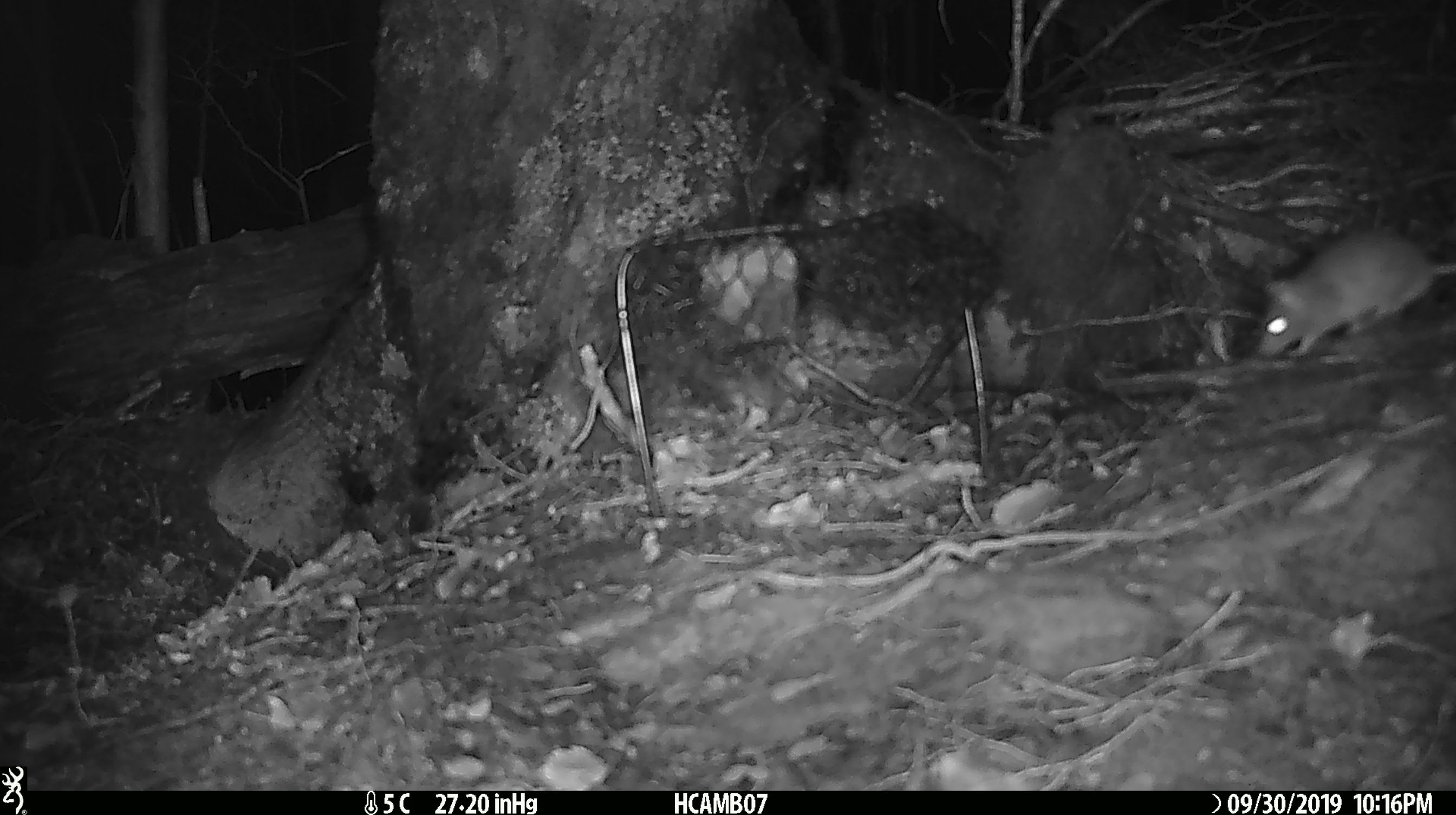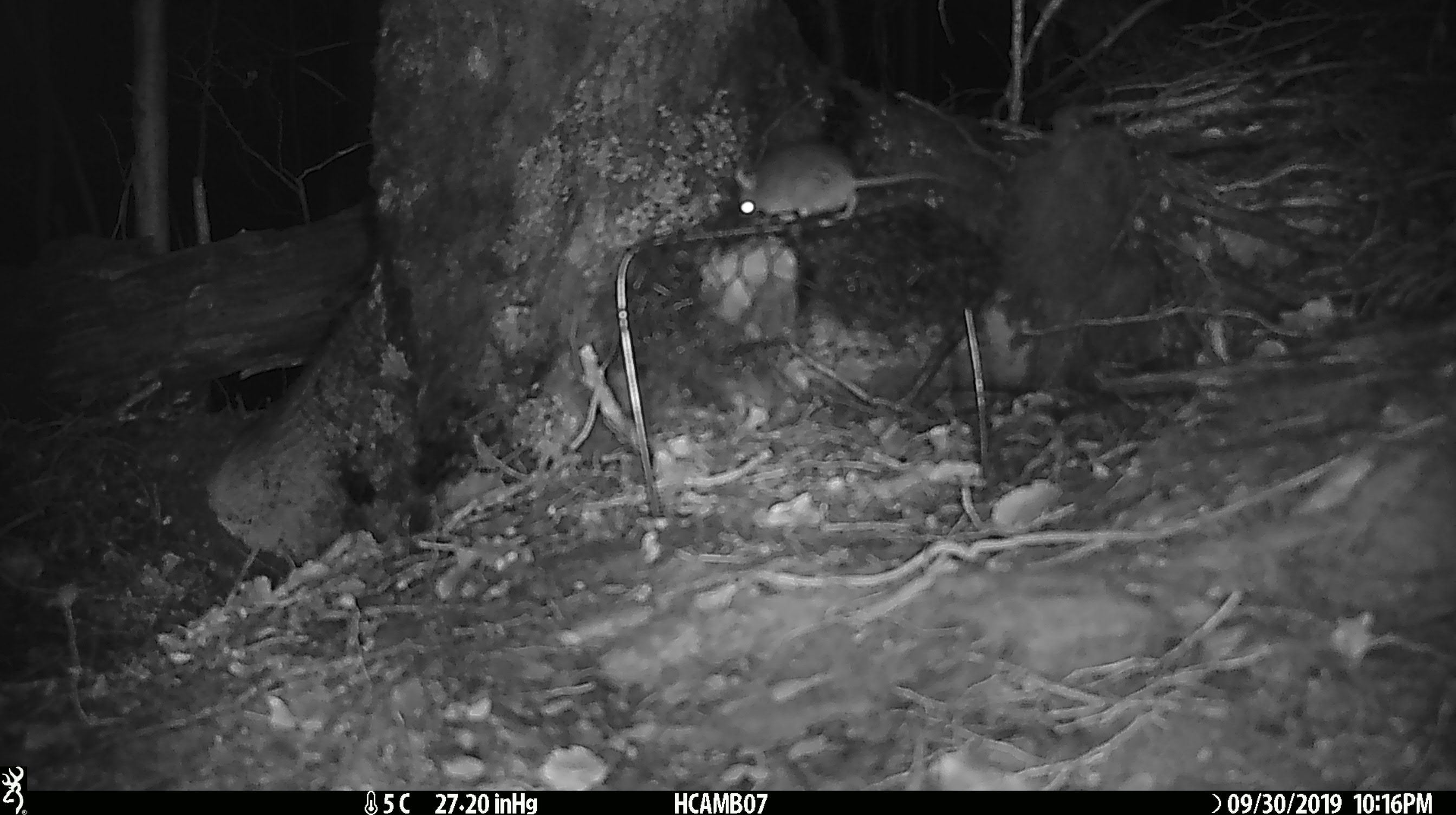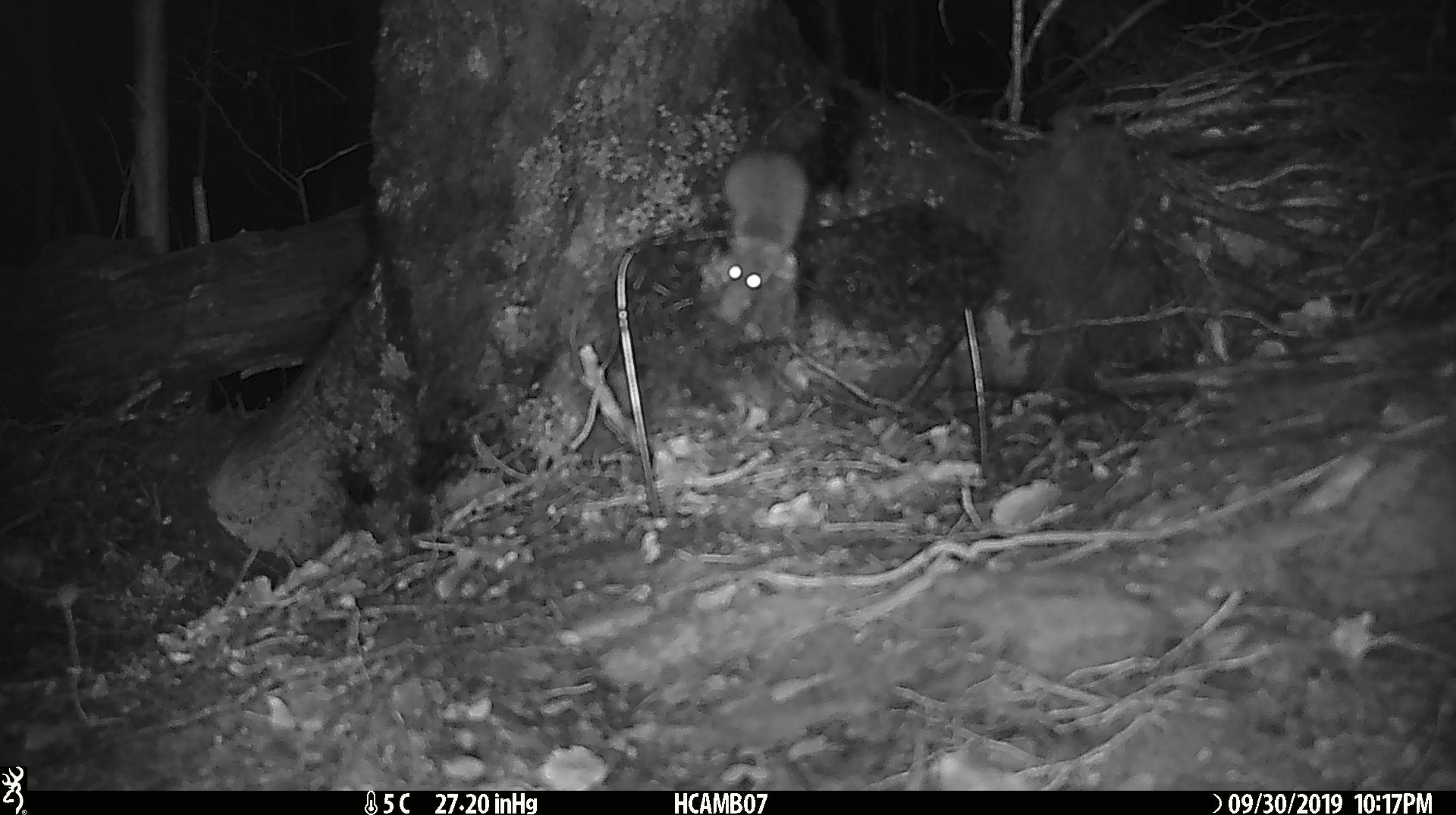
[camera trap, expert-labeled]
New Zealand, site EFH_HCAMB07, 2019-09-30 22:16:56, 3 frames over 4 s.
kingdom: Animalia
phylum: Chordata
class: Mammalia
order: Rodentia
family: Muridae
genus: Mus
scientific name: Mus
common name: mouse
Mouse (Mus).